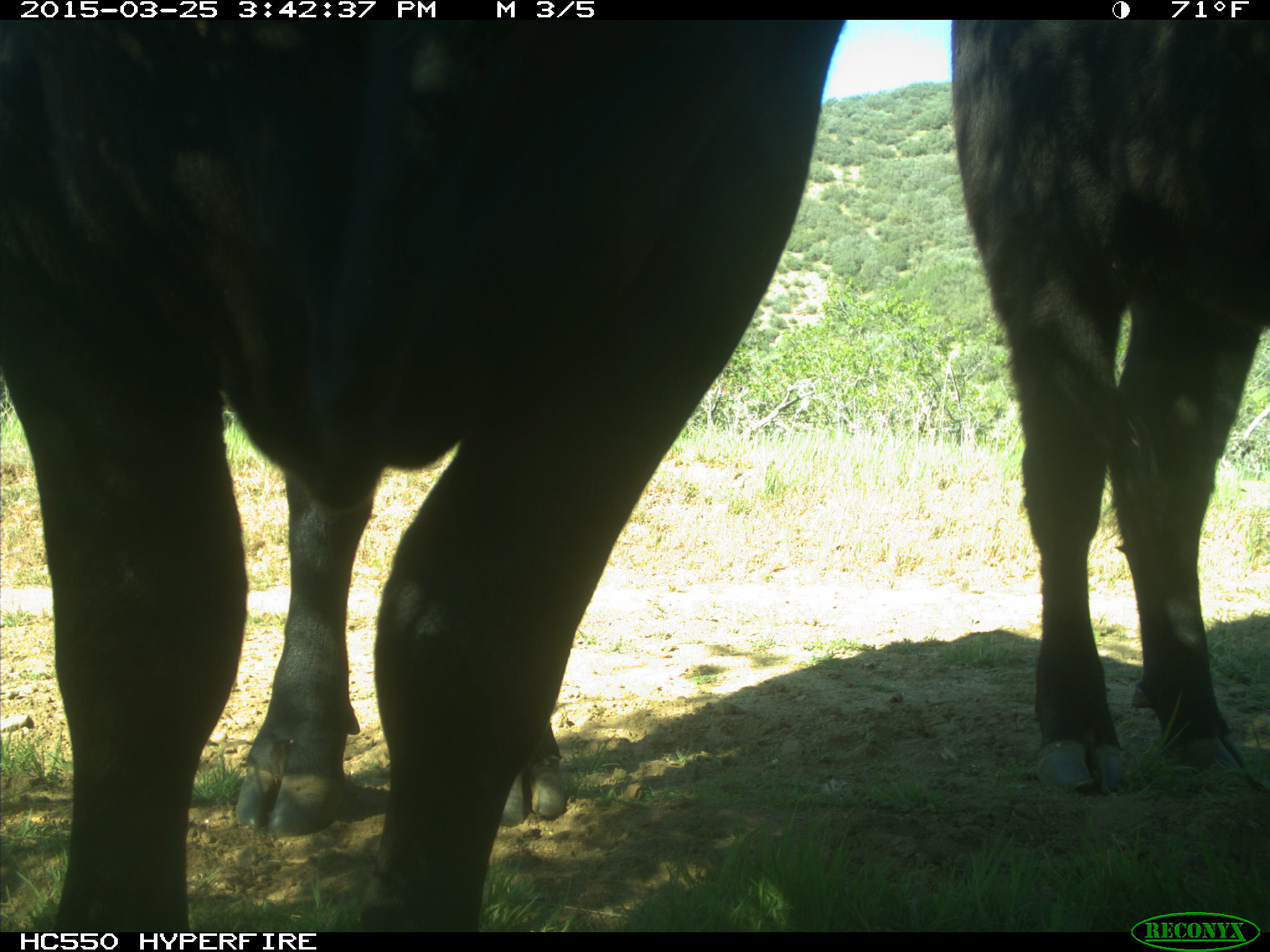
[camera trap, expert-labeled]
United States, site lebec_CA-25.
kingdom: Animalia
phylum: Chordata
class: Mammalia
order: Artiodactyla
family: Bovidae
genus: Bos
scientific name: Bos taurus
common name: domestic cow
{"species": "Bos taurus (domestic cow)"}